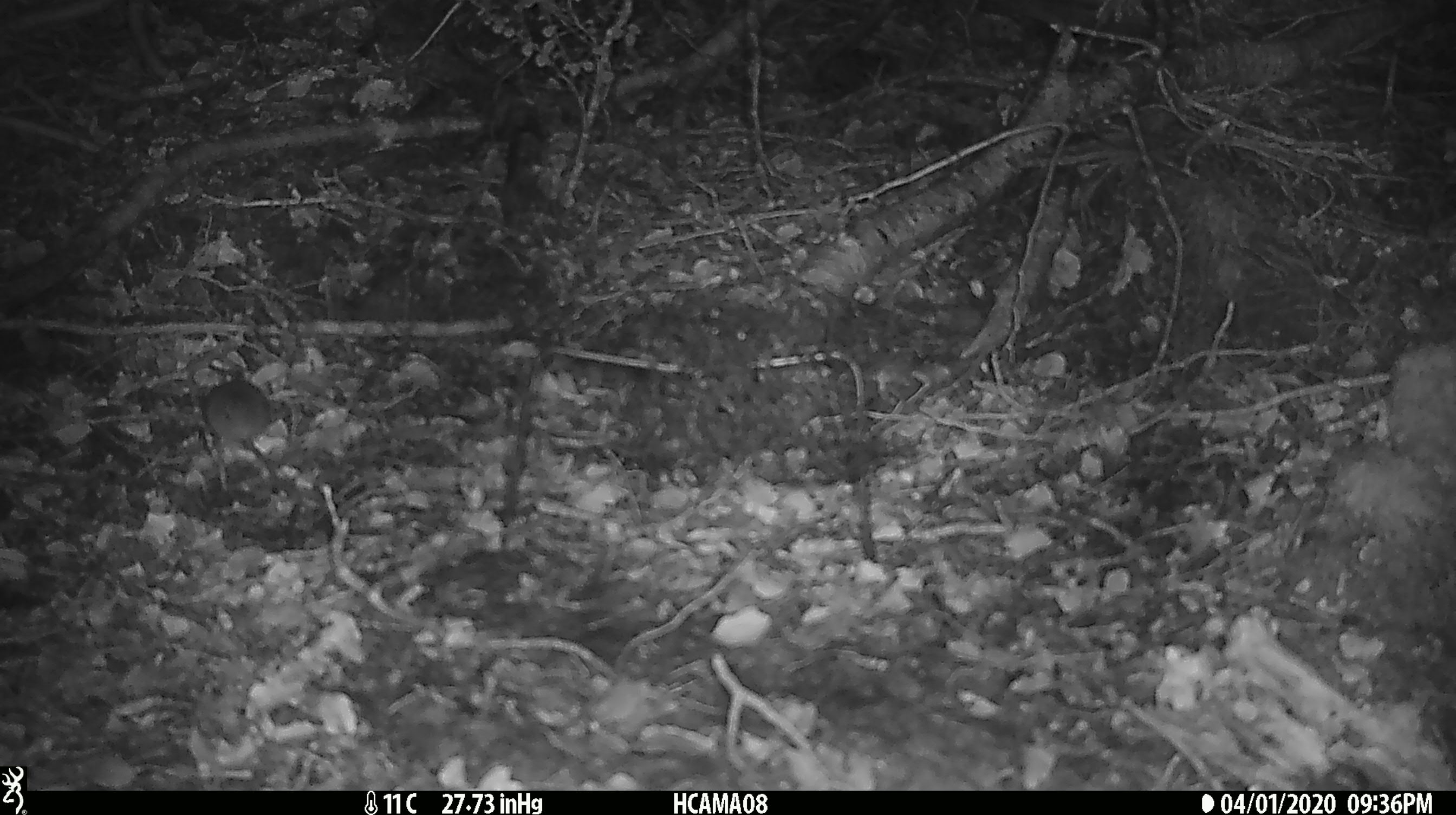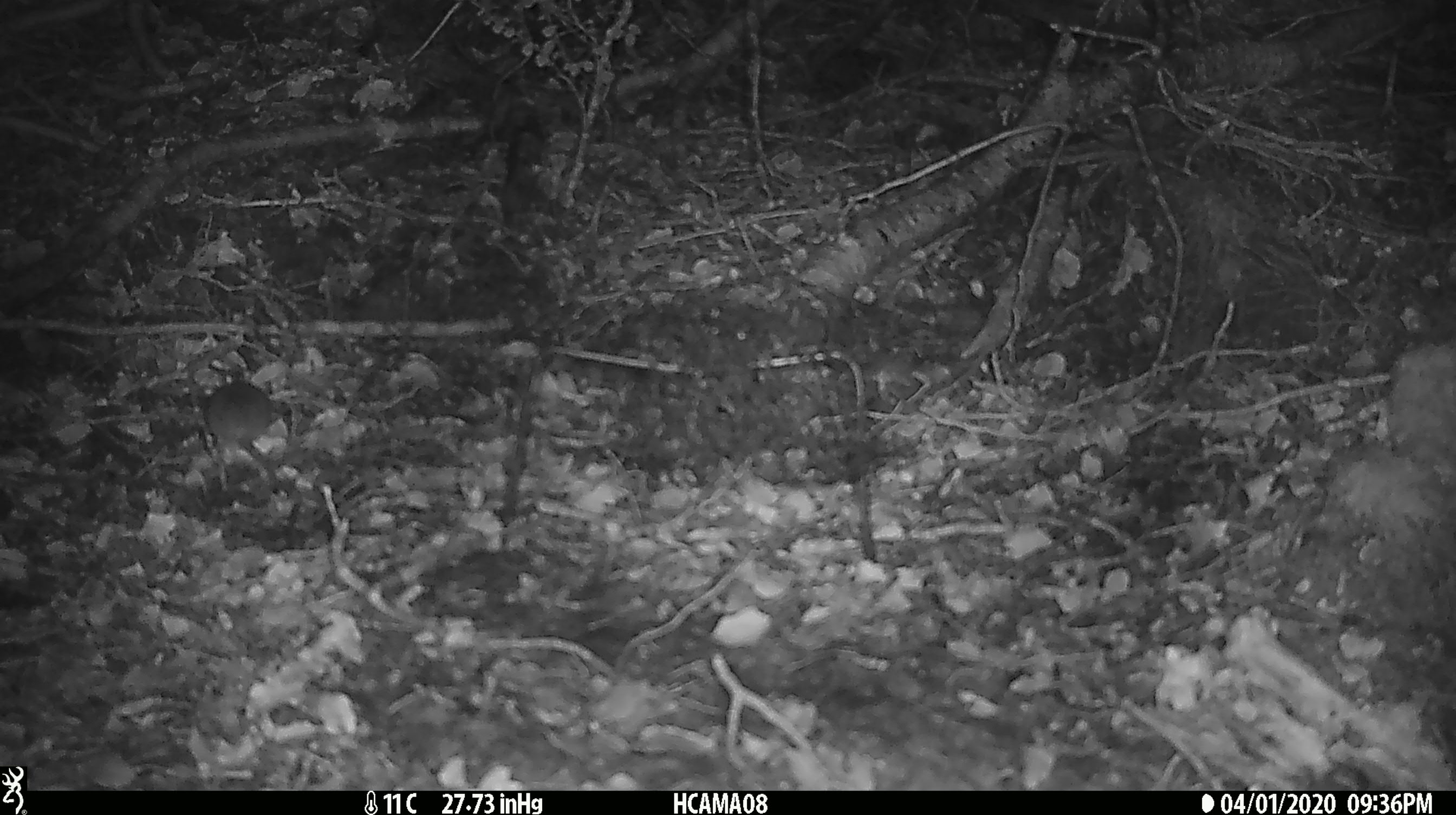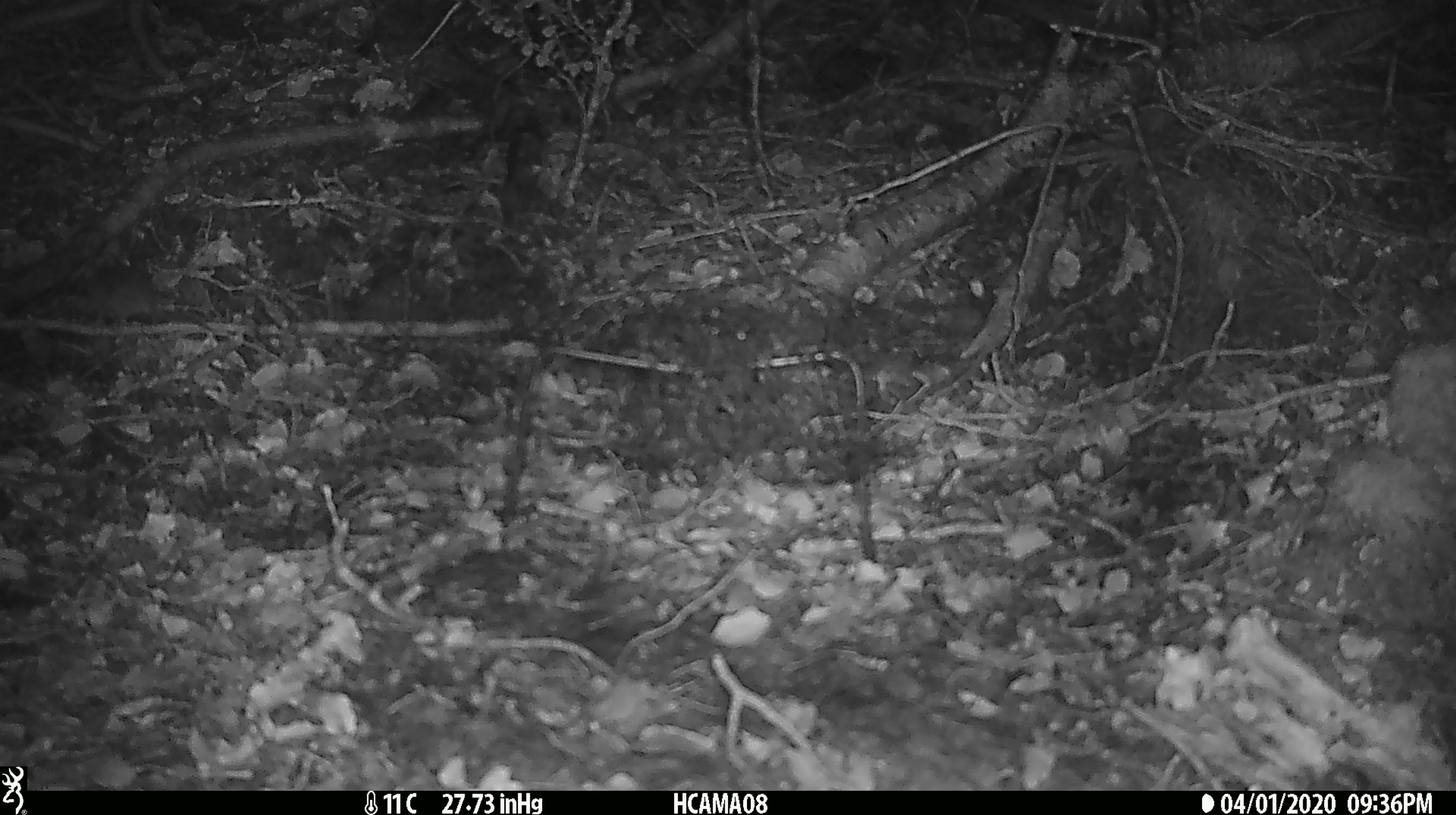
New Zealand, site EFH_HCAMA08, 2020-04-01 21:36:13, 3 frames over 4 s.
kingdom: Animalia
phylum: Chordata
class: Mammalia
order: Rodentia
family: Muridae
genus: Mus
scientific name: Mus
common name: mouse